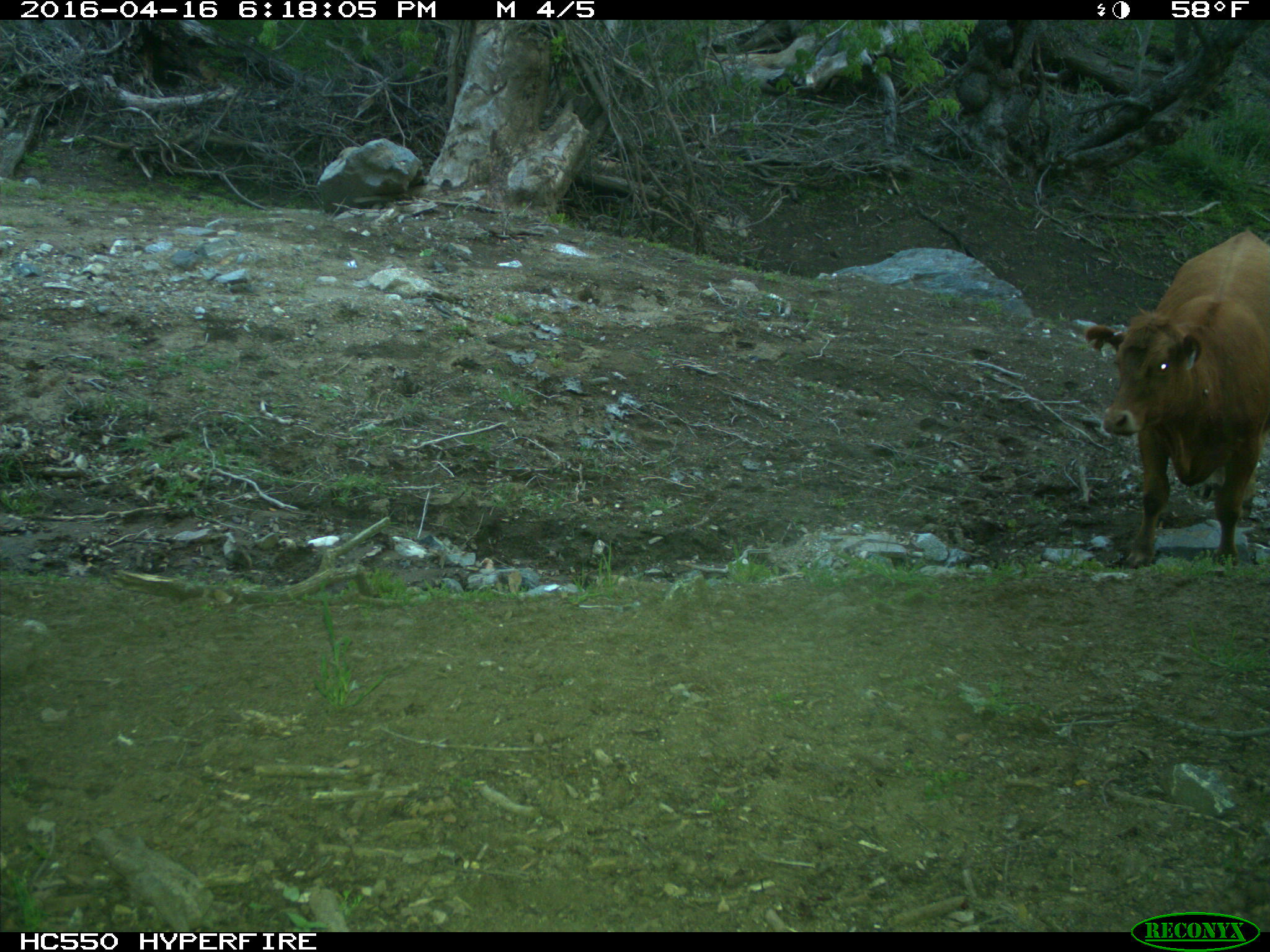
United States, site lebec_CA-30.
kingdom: Animalia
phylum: Chordata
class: Mammalia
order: Artiodactyla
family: Bovidae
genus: Bos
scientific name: Bos taurus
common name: domestic cow